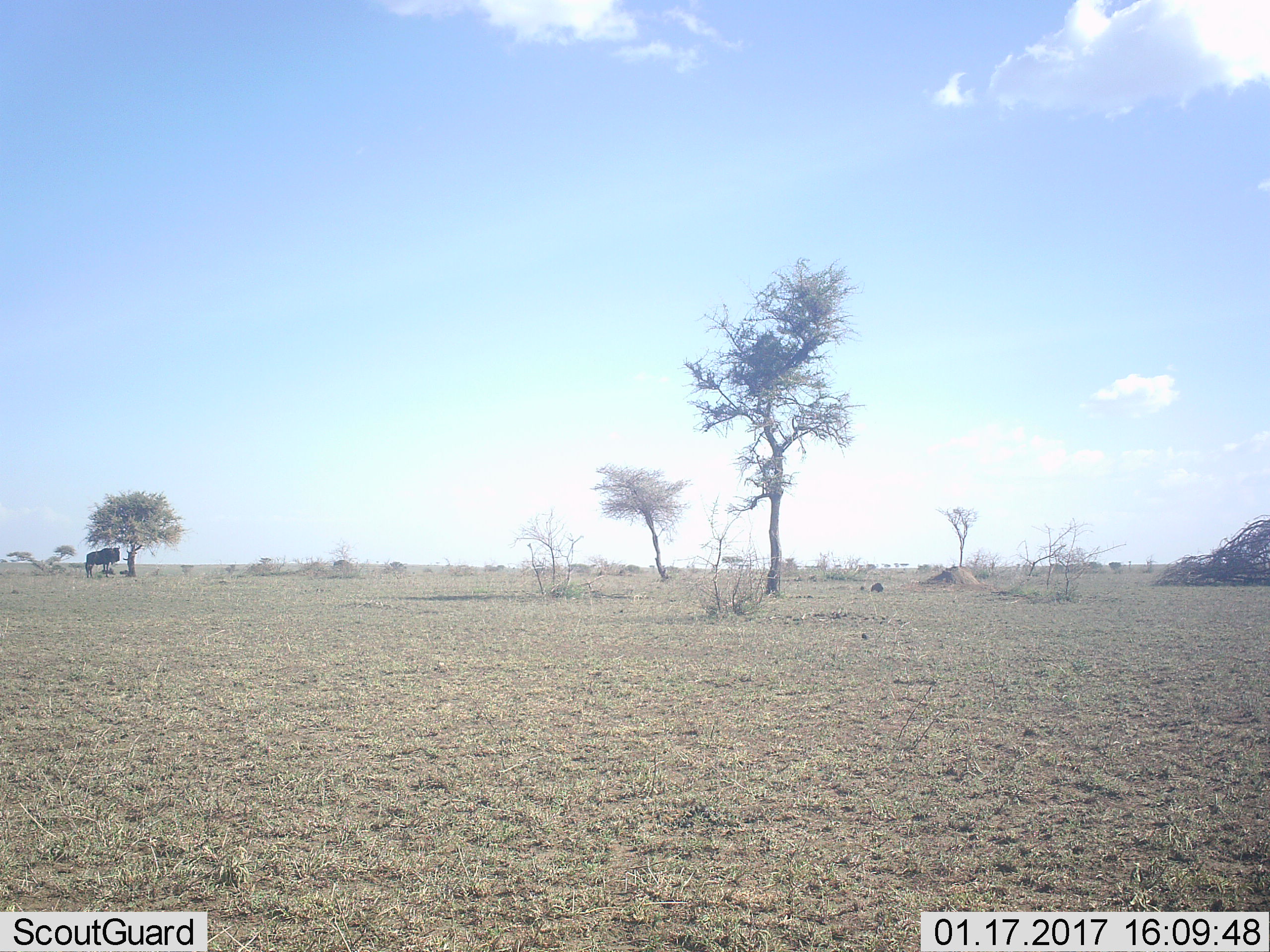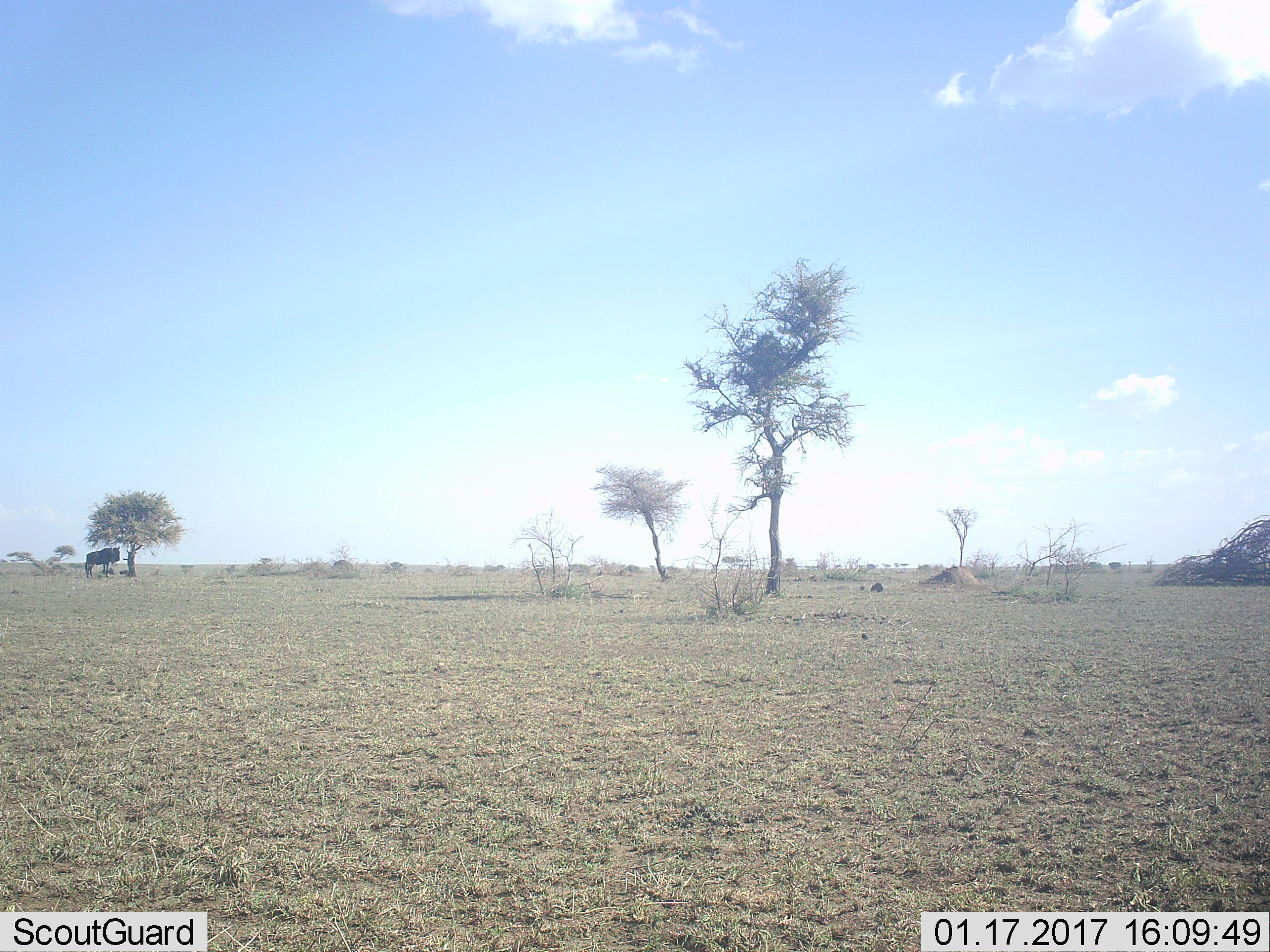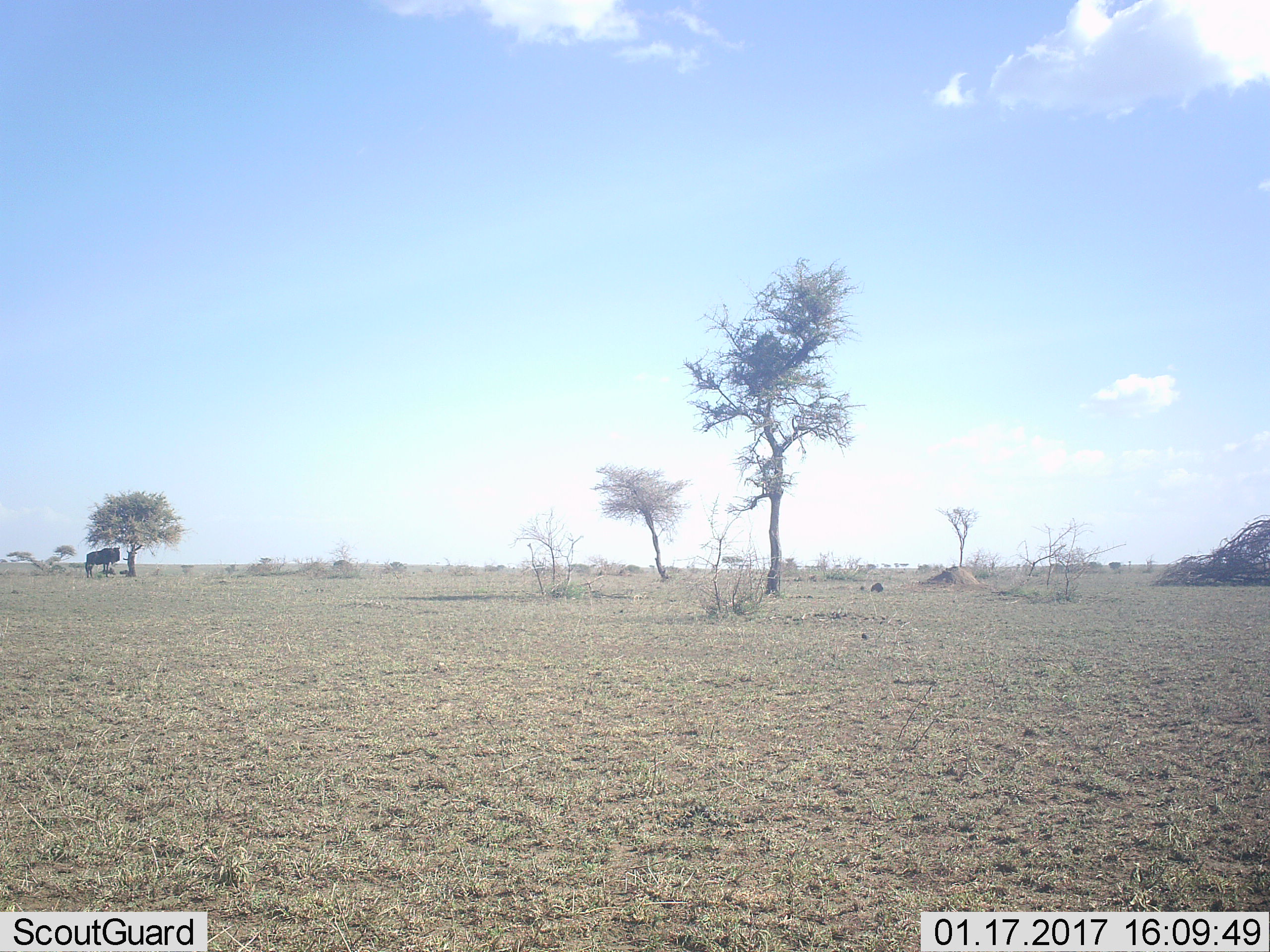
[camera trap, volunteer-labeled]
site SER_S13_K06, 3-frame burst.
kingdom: Animalia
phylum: Chordata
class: Mammalia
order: Artiodactyla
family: Bovidae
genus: Connochaetes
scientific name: Connochaetes taurinus taurinus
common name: blue wildebeest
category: wildebeestblue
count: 1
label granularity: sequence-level